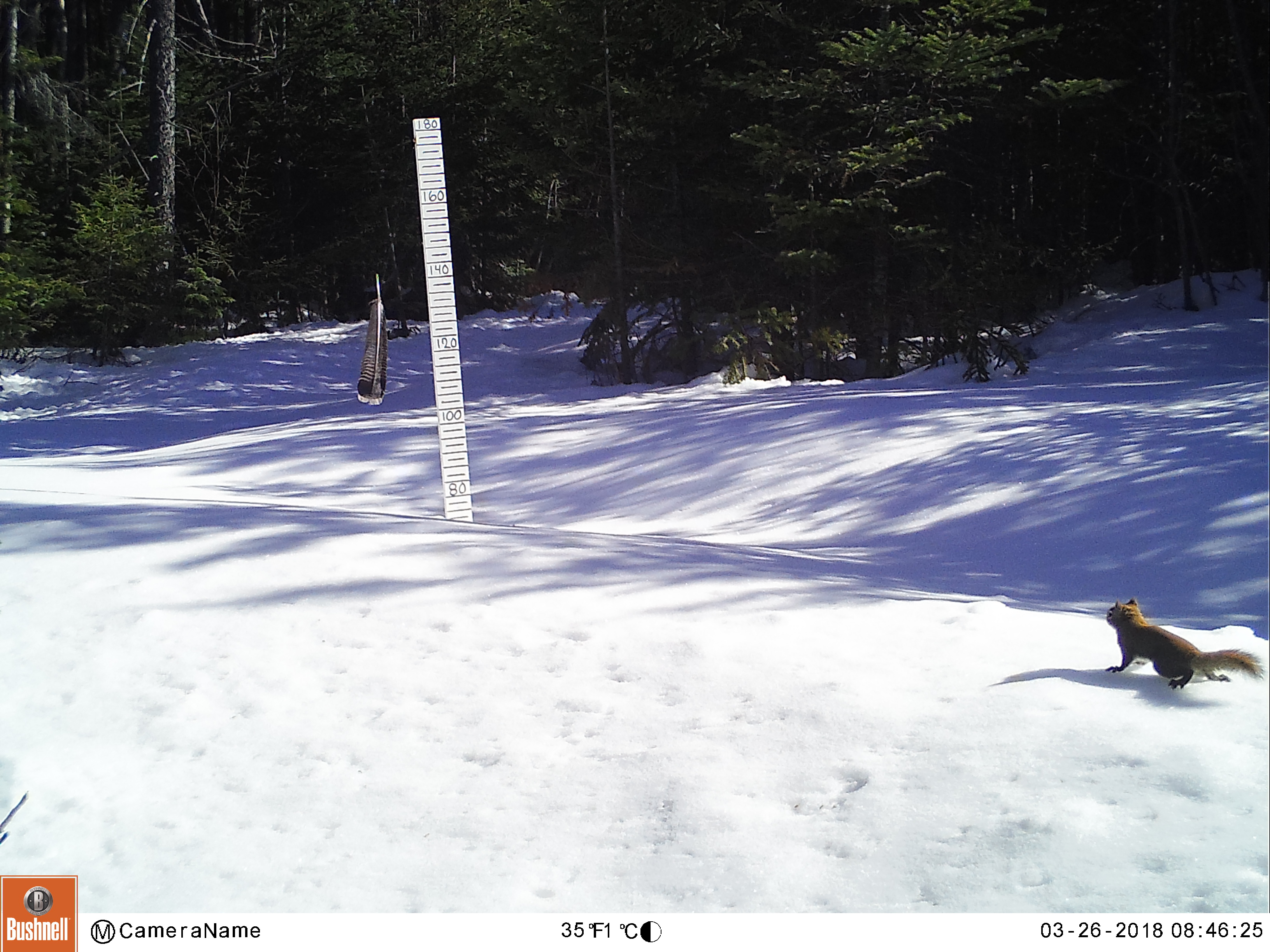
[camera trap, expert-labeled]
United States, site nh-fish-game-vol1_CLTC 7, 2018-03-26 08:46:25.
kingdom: Animalia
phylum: Chordata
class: Mammalia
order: Rodentia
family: Sciuridae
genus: Tamiasciurus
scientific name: Tamiasciurus hudsonicus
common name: red squirrel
Red squirrel (Tamiasciurus hudsonicus).